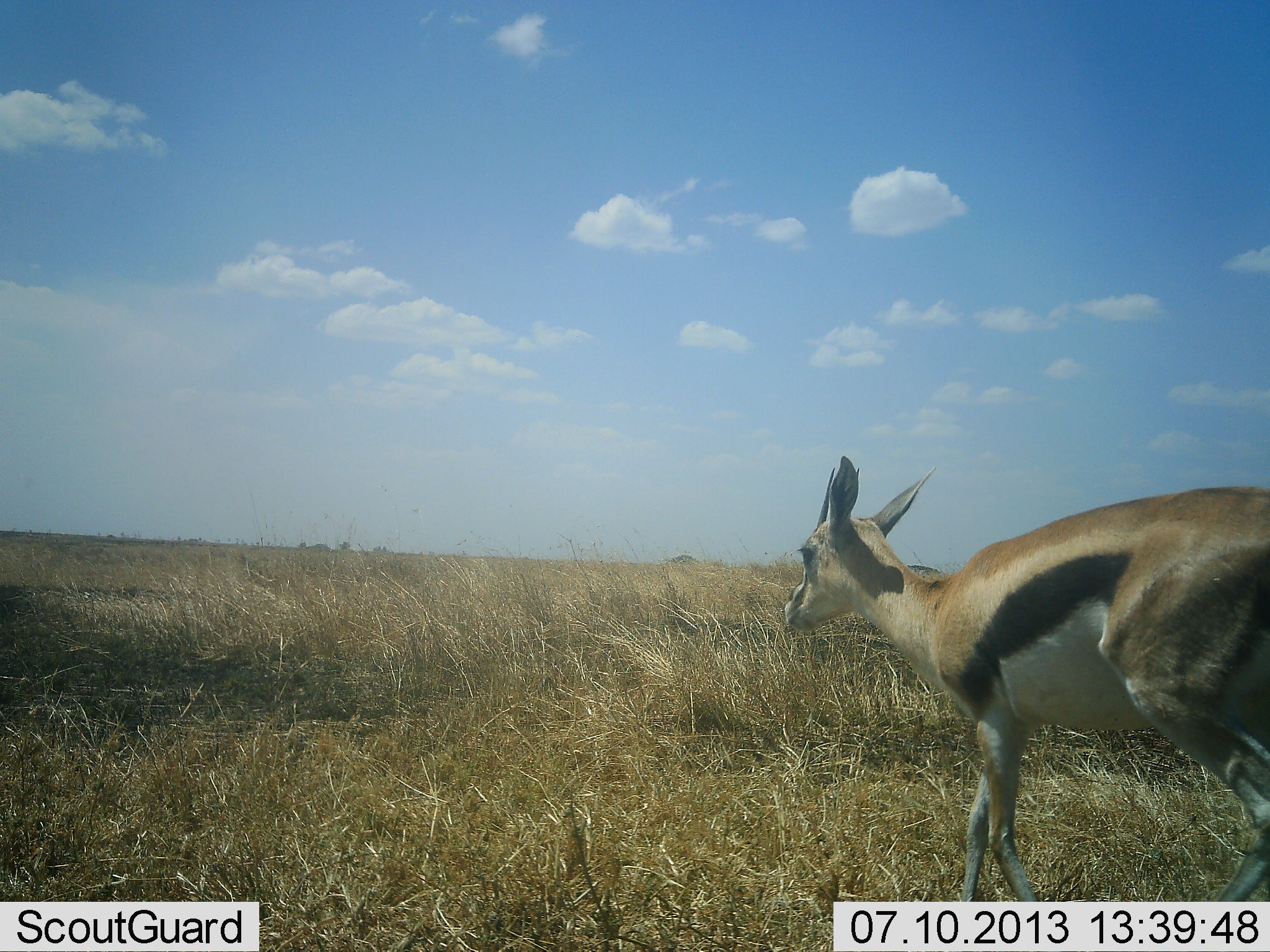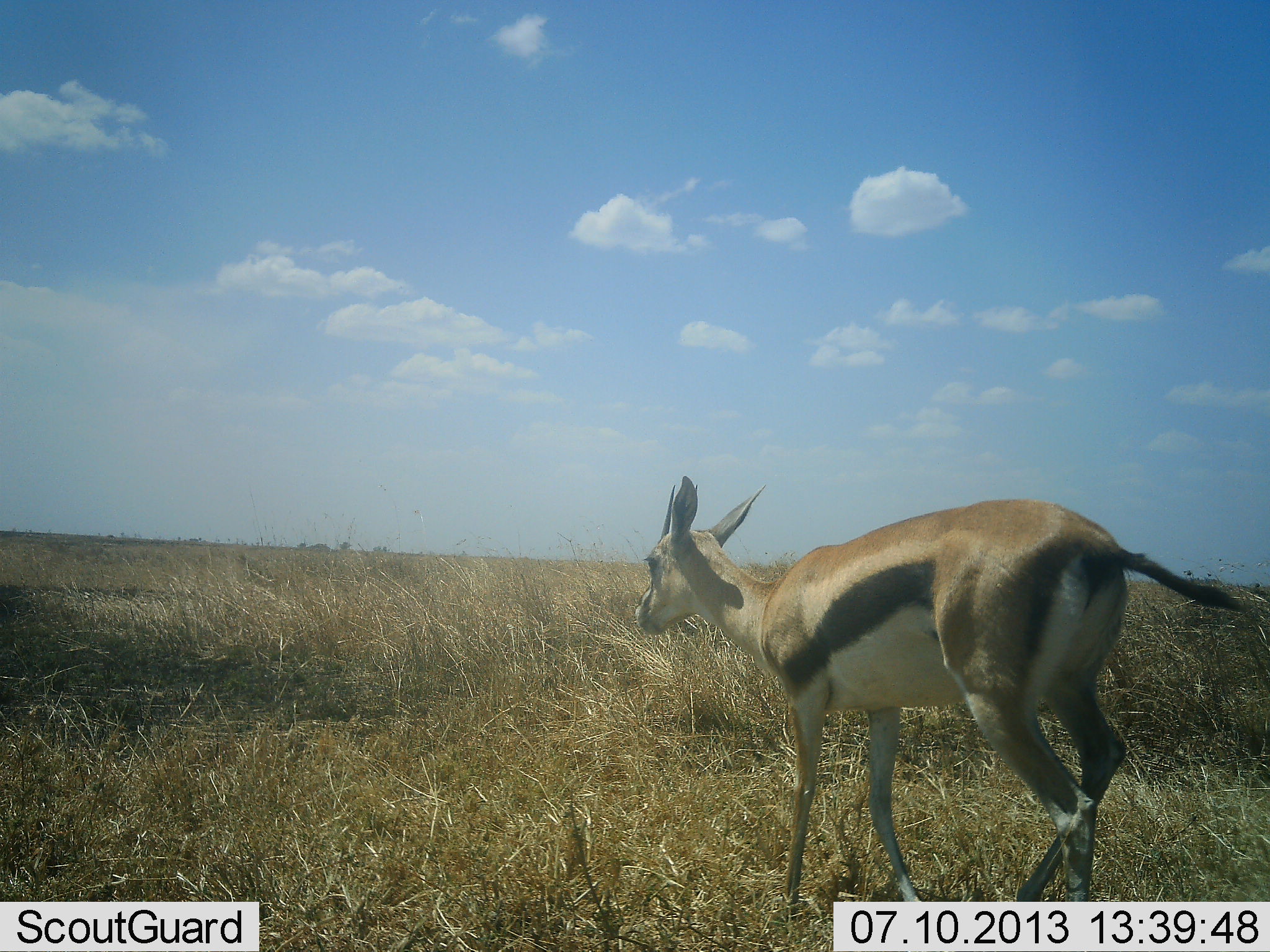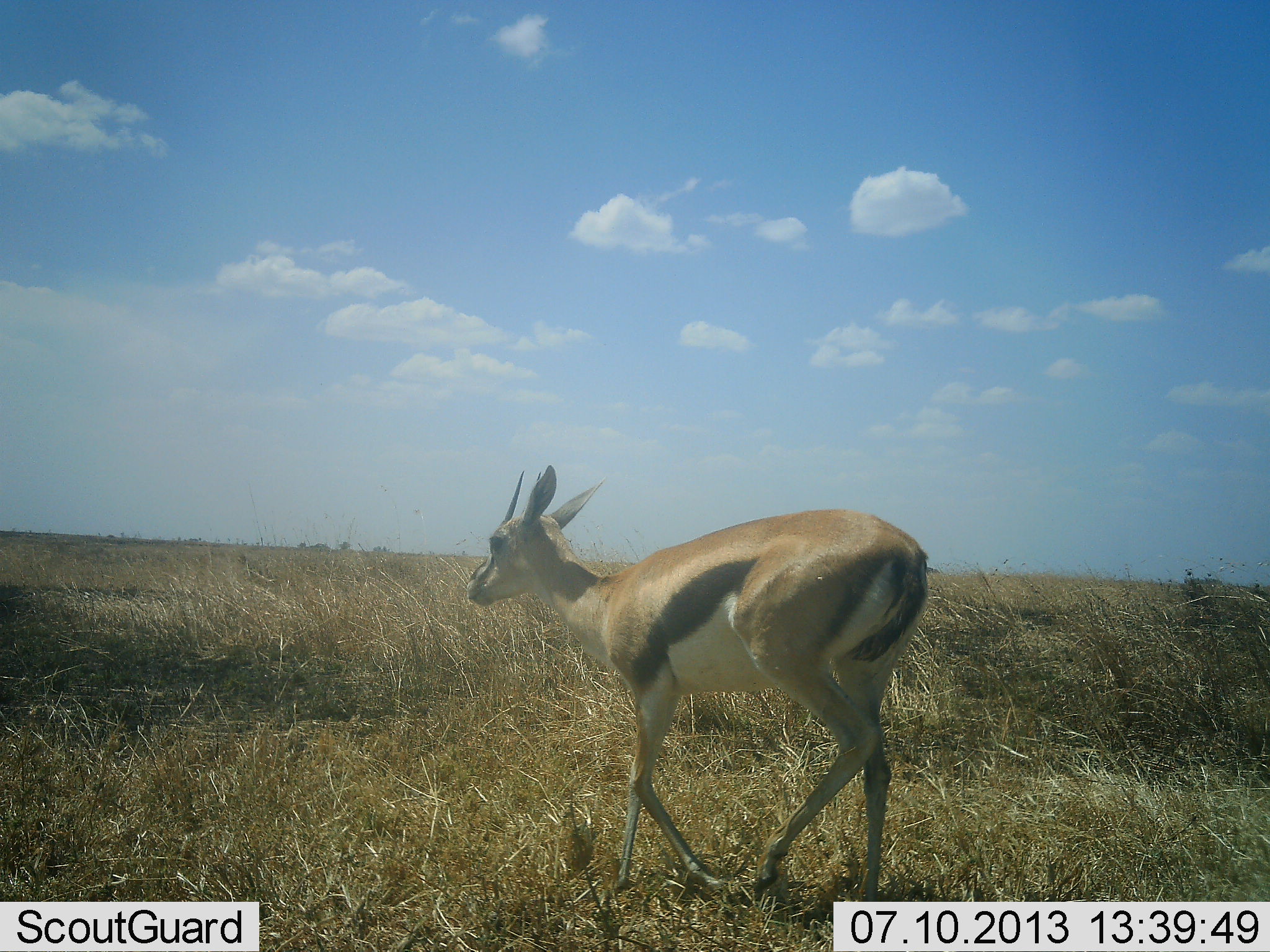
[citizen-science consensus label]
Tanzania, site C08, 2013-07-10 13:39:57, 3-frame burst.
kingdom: Animalia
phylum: Chordata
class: Mammalia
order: Artiodactyla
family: Bovidae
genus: Eudorcas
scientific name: Eudorcas thomsonii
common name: thomson's gazelle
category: gazellethomsons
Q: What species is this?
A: Gazellethomsons (thomson's gazelle) (Eudorcas thomsonii).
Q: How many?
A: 1.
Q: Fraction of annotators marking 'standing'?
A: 10%.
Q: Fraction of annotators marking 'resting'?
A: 0%.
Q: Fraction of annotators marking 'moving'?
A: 90%.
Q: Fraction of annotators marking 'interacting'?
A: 0%.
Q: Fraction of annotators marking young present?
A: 0%.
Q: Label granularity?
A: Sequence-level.